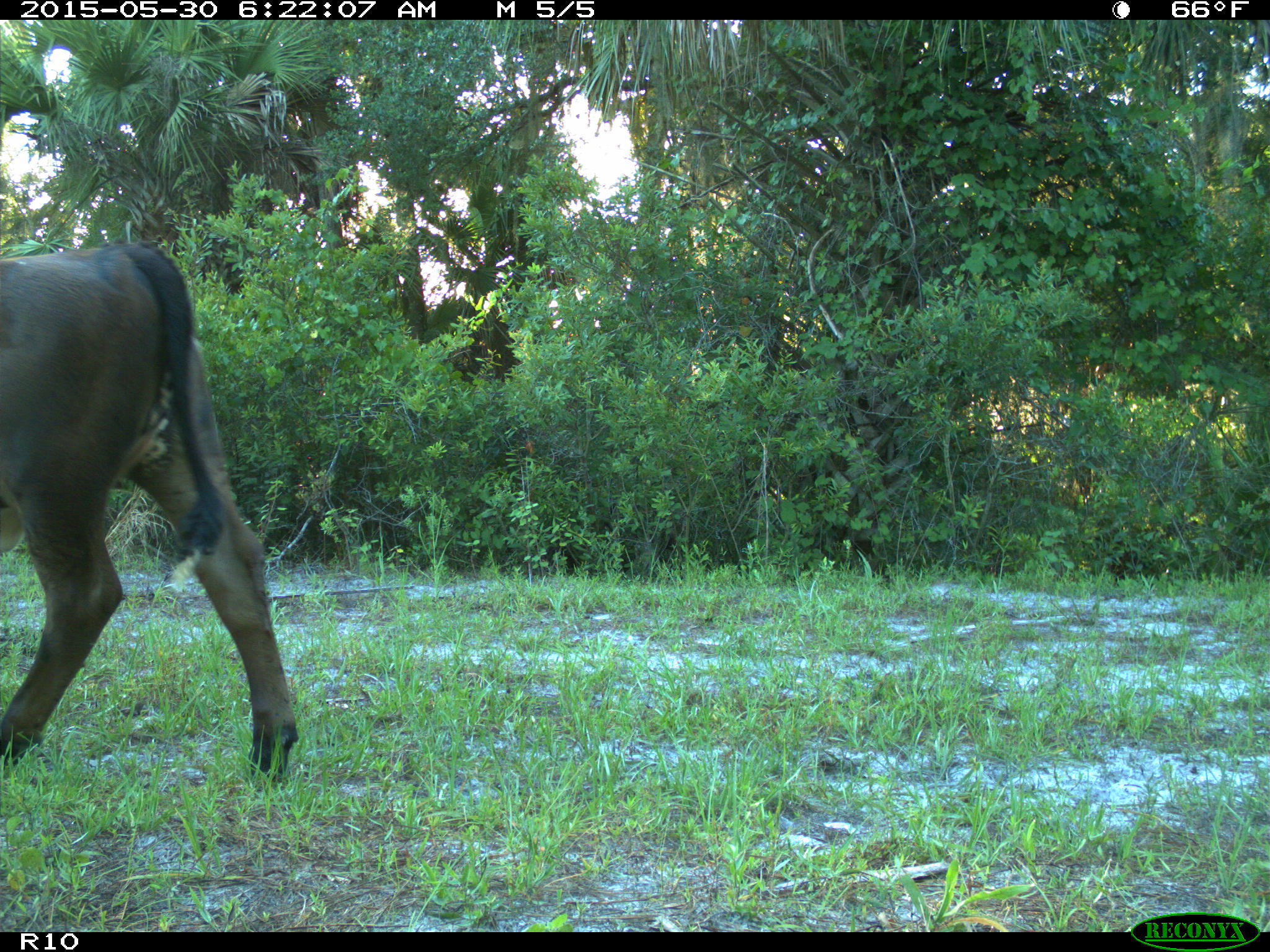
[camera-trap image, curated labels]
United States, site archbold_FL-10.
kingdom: Animalia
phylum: Chordata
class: Mammalia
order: Artiodactyla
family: Bovidae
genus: Bos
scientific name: Bos taurus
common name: domestic cow